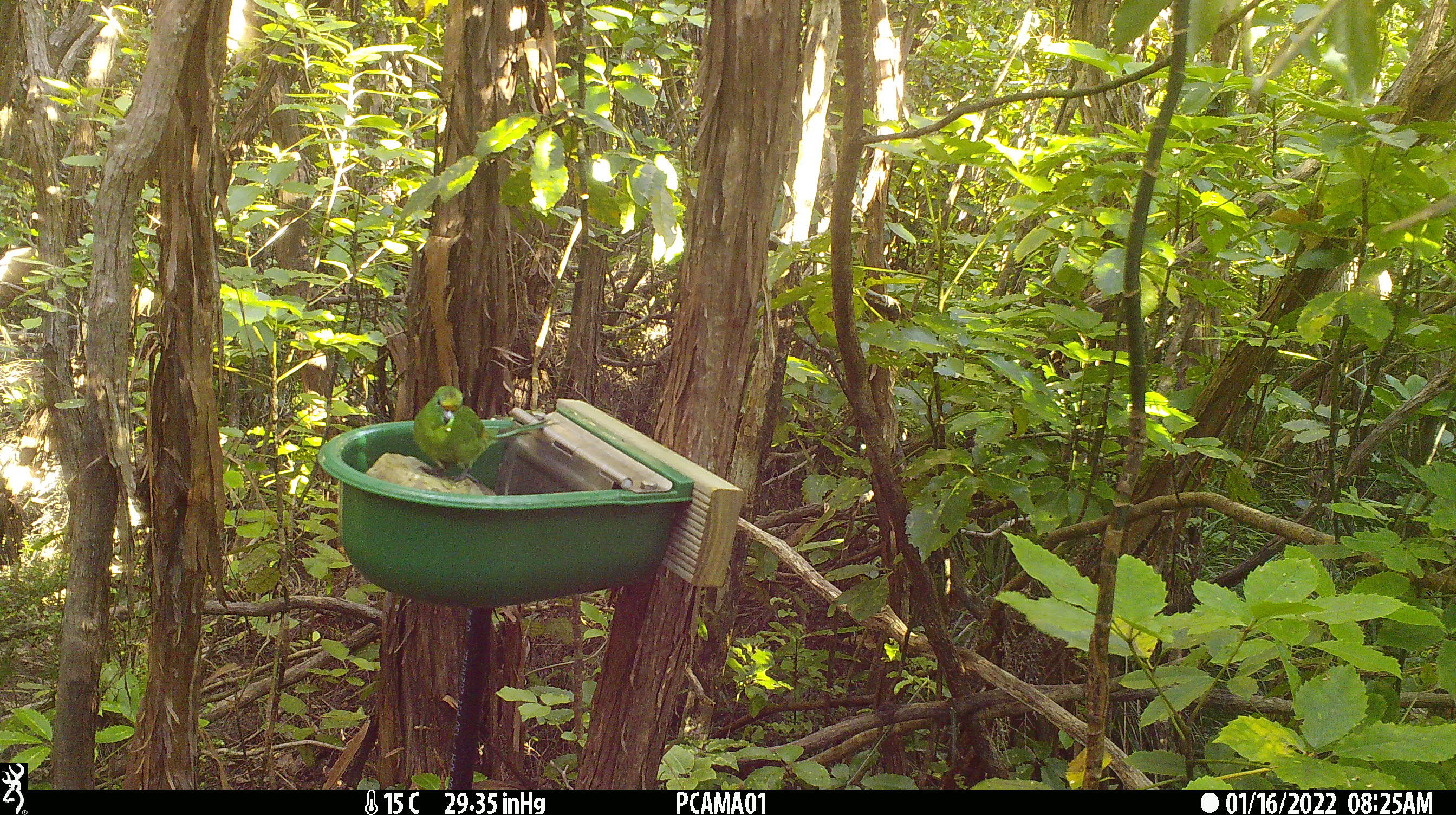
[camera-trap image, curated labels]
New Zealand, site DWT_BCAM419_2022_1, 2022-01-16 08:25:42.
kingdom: Animalia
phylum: Chordata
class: Aves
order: Psittaciformes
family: Psittaculidae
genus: Cyanoramphus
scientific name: Cyanoramphus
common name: parakeet